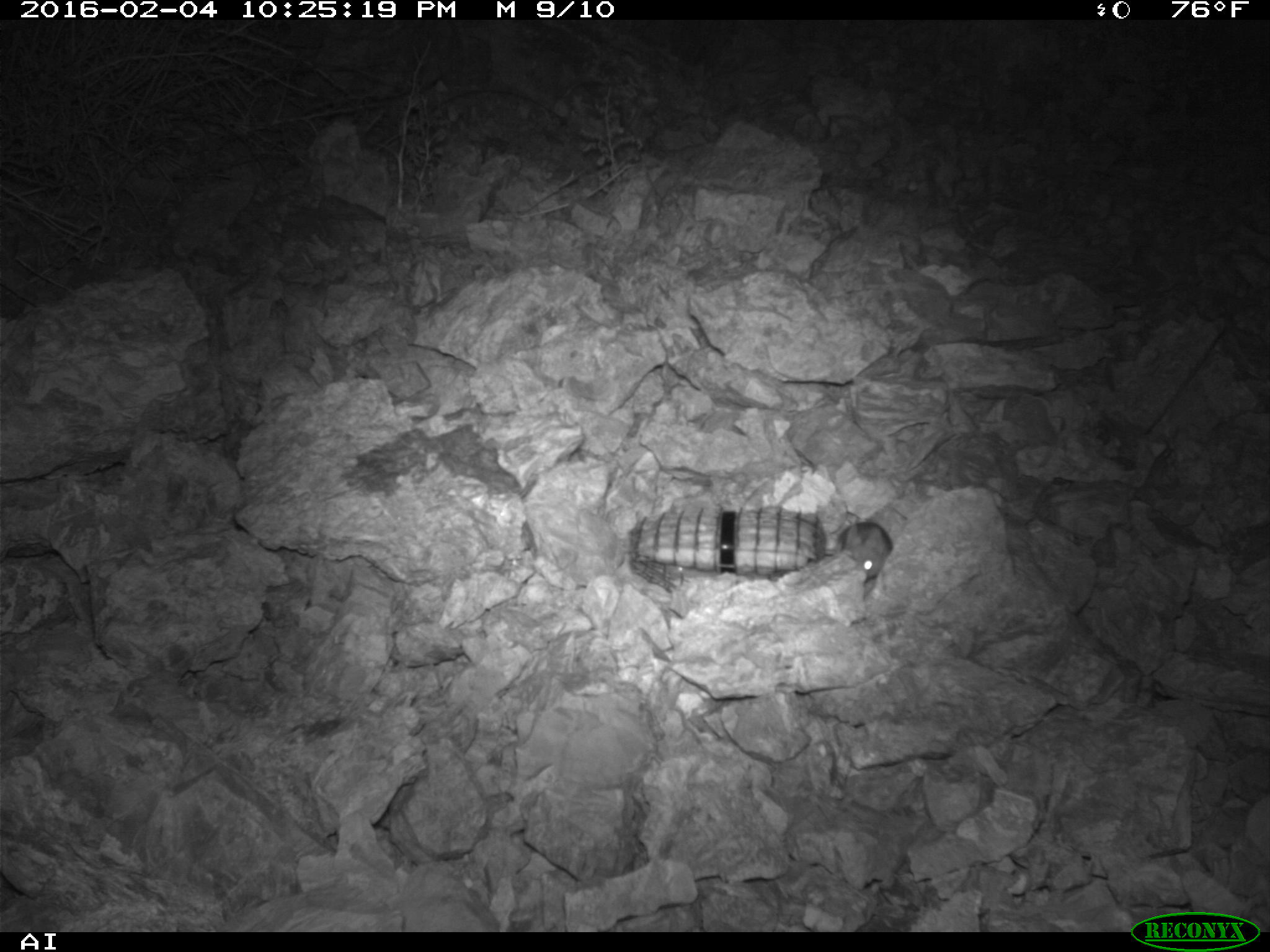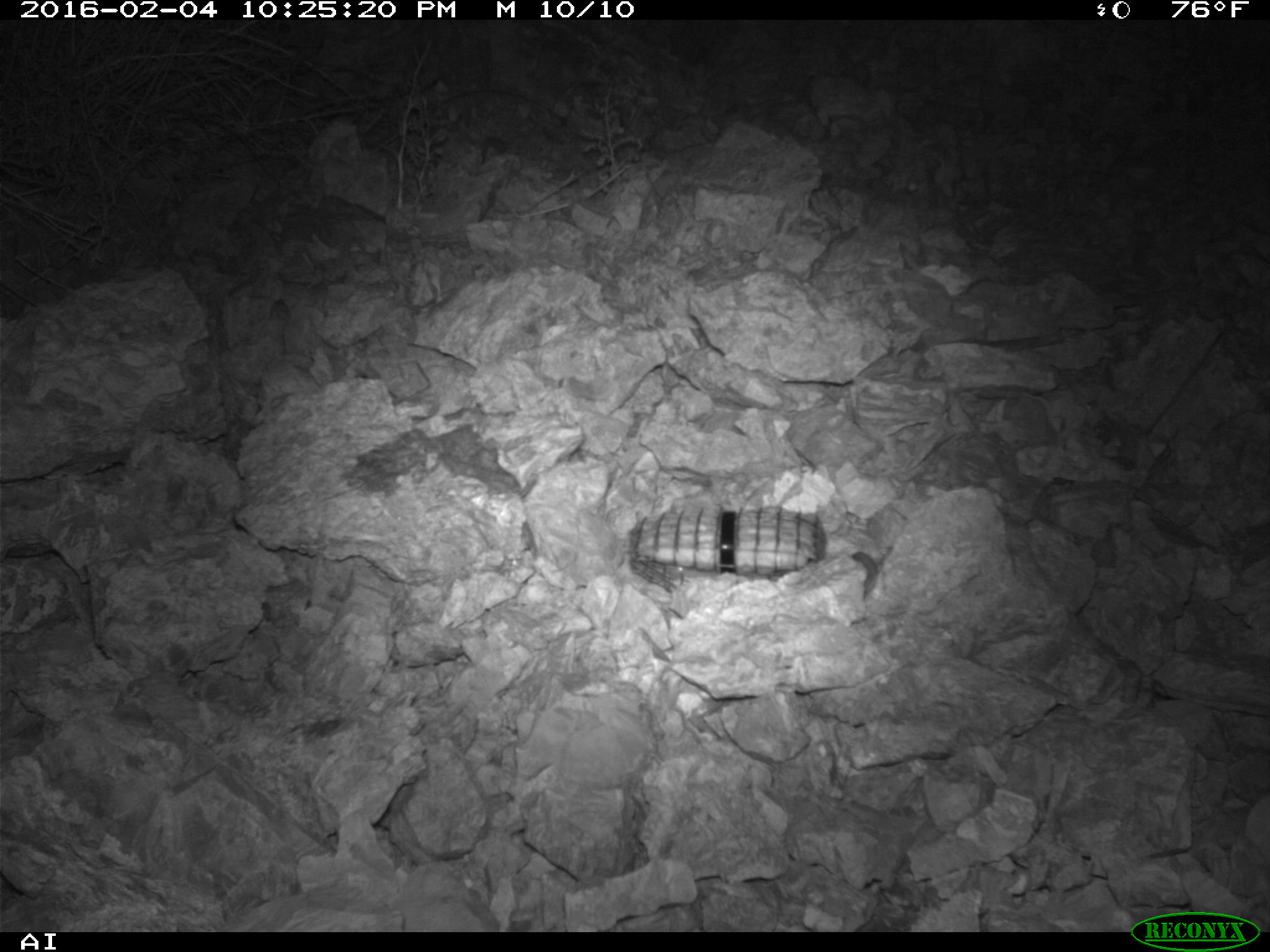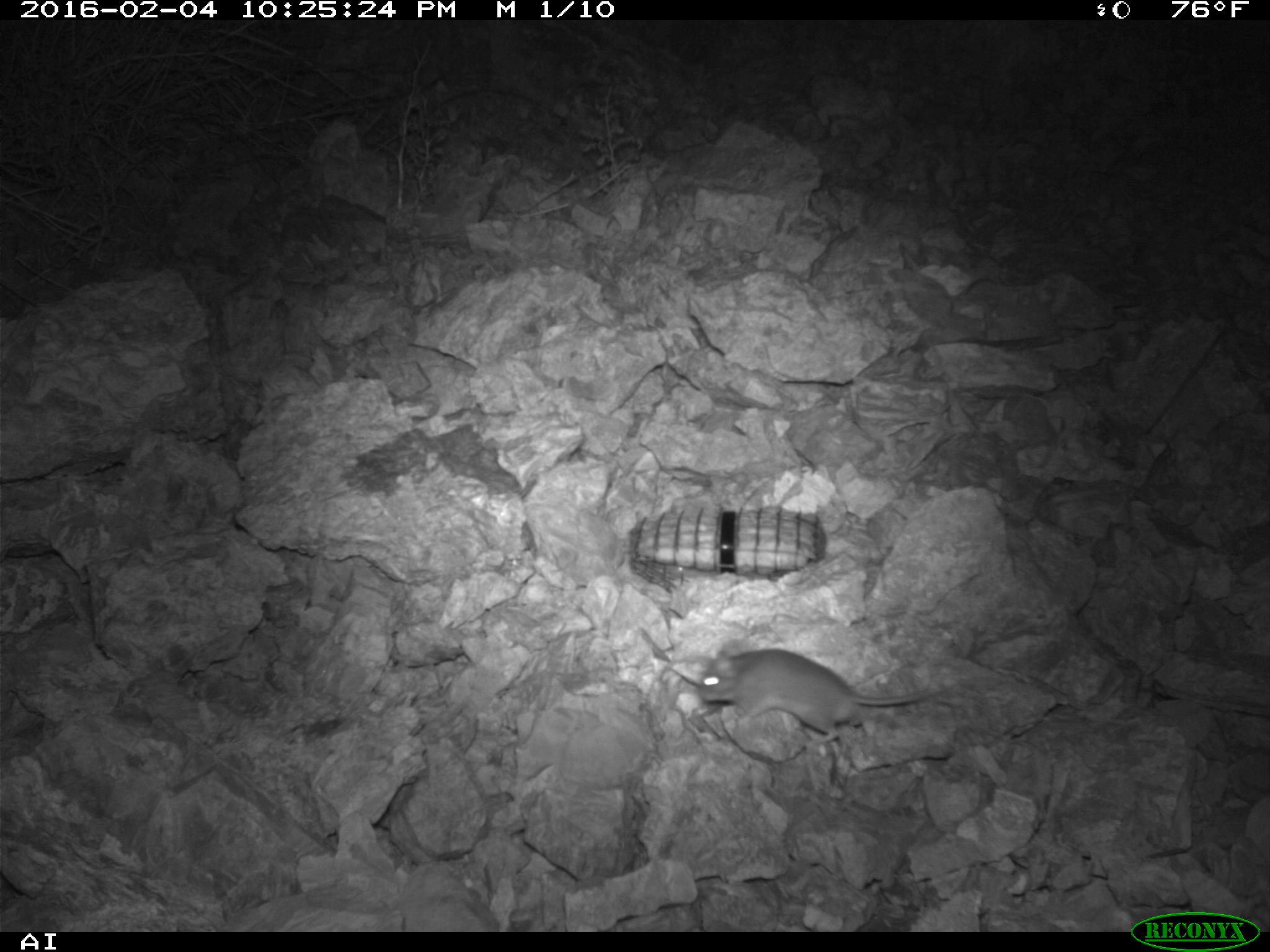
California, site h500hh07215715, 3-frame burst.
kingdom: Animalia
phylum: Chordata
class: Mammalia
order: Rodentia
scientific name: Rodentia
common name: rodent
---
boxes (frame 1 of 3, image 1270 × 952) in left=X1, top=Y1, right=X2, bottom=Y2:
rodent: left=837, top=522, right=892, bottom=578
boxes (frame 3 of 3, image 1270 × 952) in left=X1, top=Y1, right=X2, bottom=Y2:
rodent: left=695, top=648, right=929, bottom=748